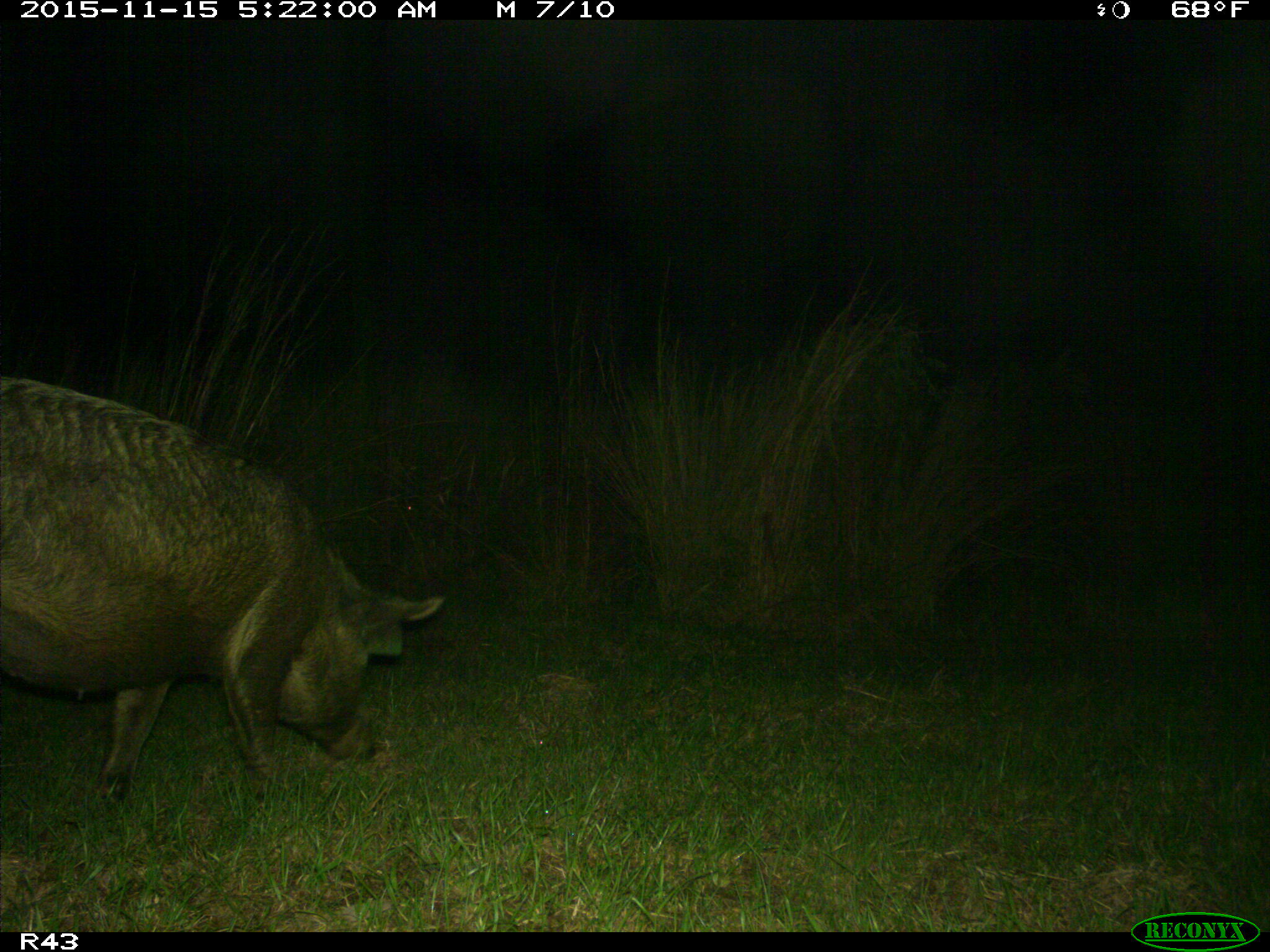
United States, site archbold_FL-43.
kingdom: Animalia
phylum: Chordata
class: Mammalia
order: Artiodactyla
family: Suidae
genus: Sus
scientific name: Sus scrofa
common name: wild boar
Sus scrofa (wild boar).